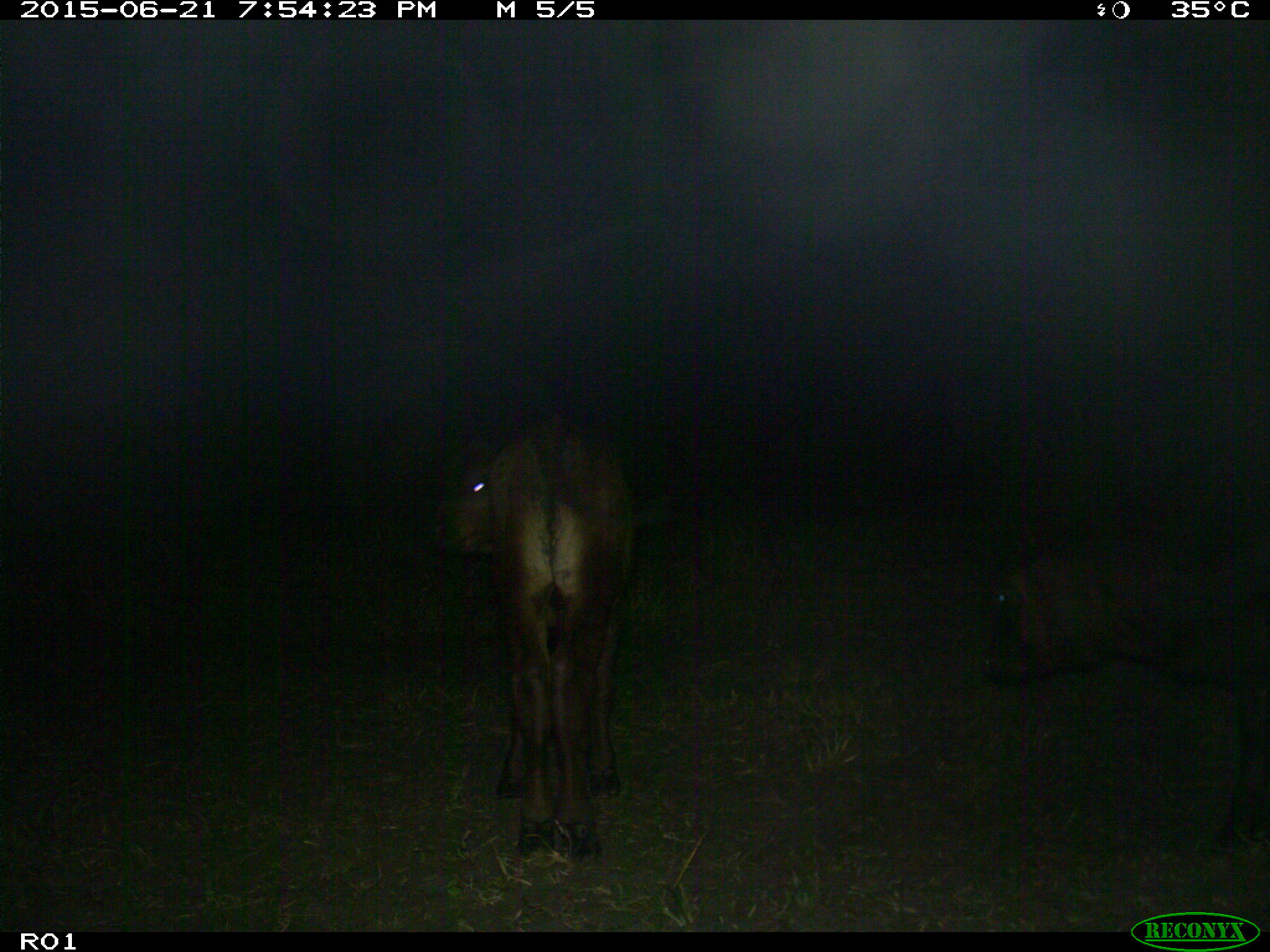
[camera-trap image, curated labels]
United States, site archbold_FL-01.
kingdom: Animalia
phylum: Chordata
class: Mammalia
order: Artiodactyla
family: Bovidae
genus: Bos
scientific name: Bos taurus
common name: domestic cow